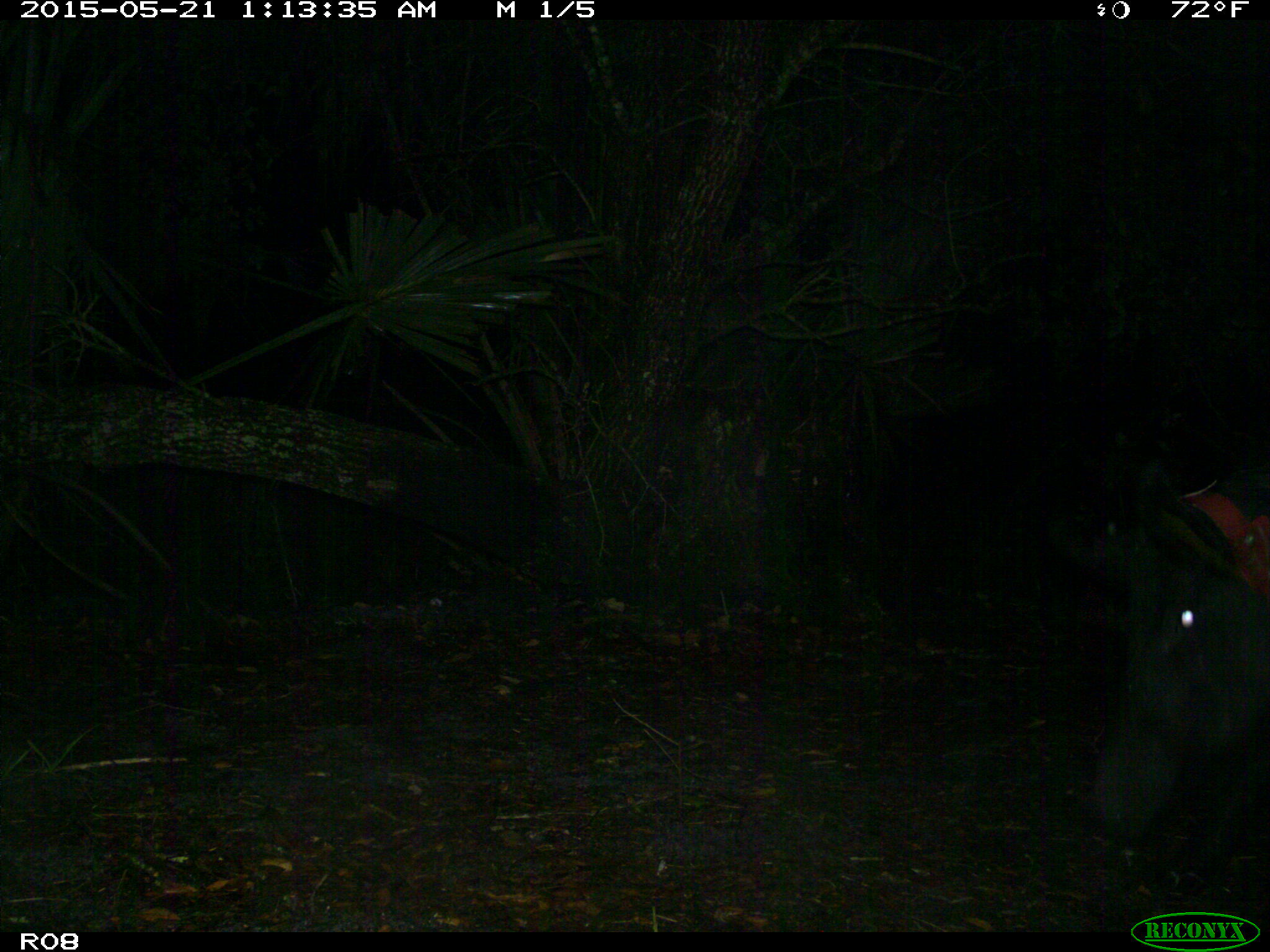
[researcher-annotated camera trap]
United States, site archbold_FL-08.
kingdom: Animalia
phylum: Chordata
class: Mammalia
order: Artiodactyla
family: Suidae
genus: Sus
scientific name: Sus scrofa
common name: wild boar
Sus scrofa (wild boar).